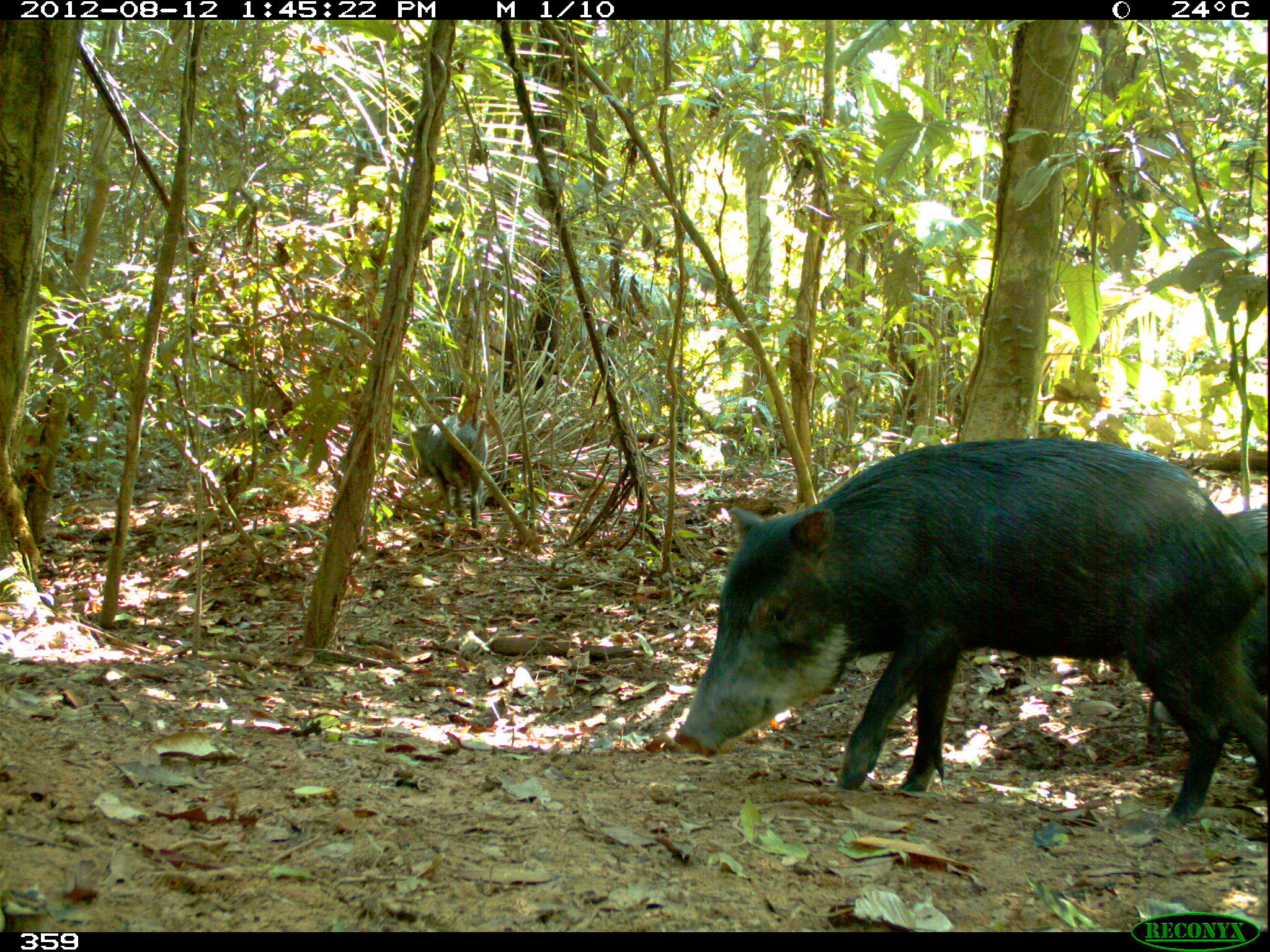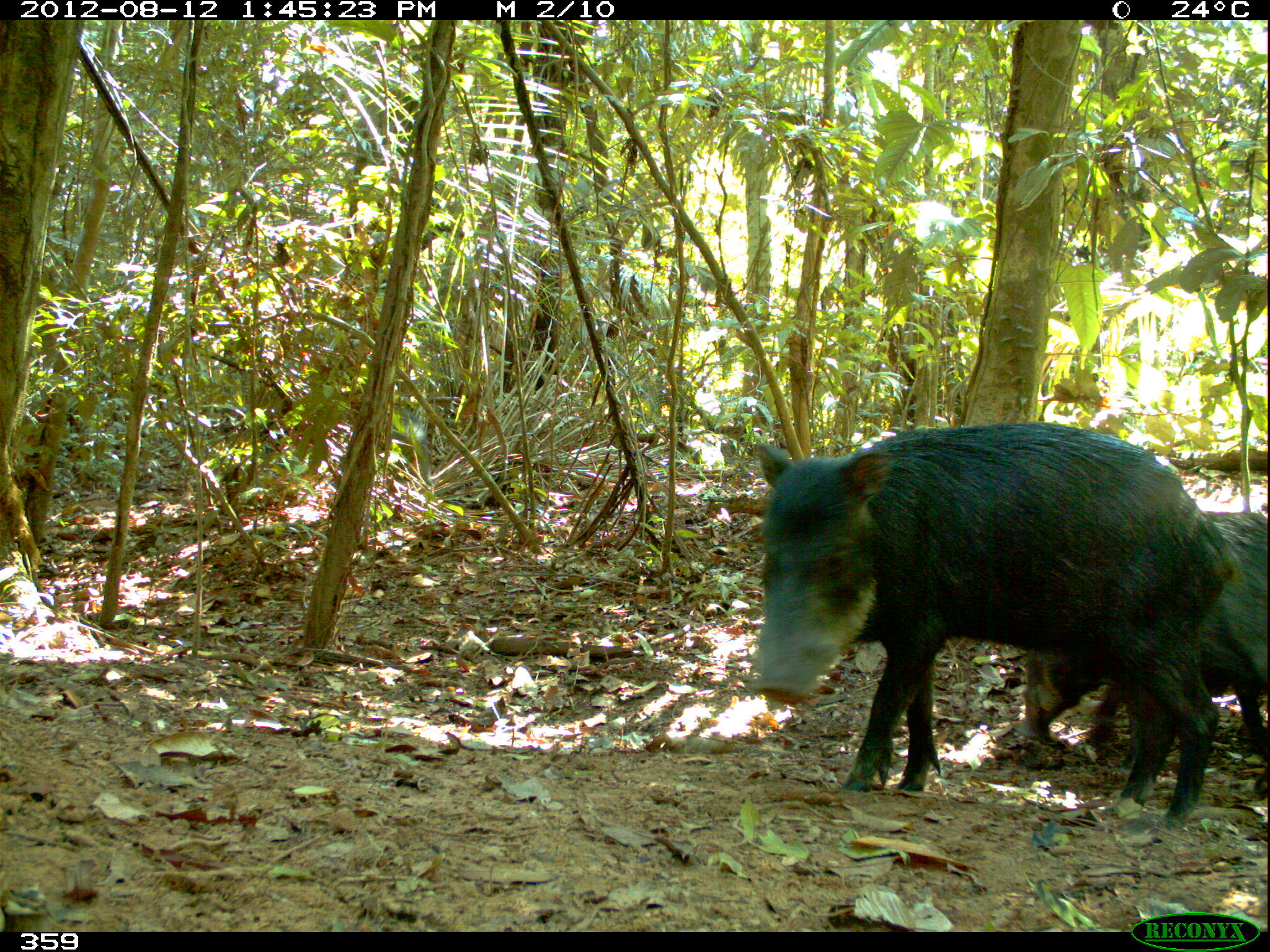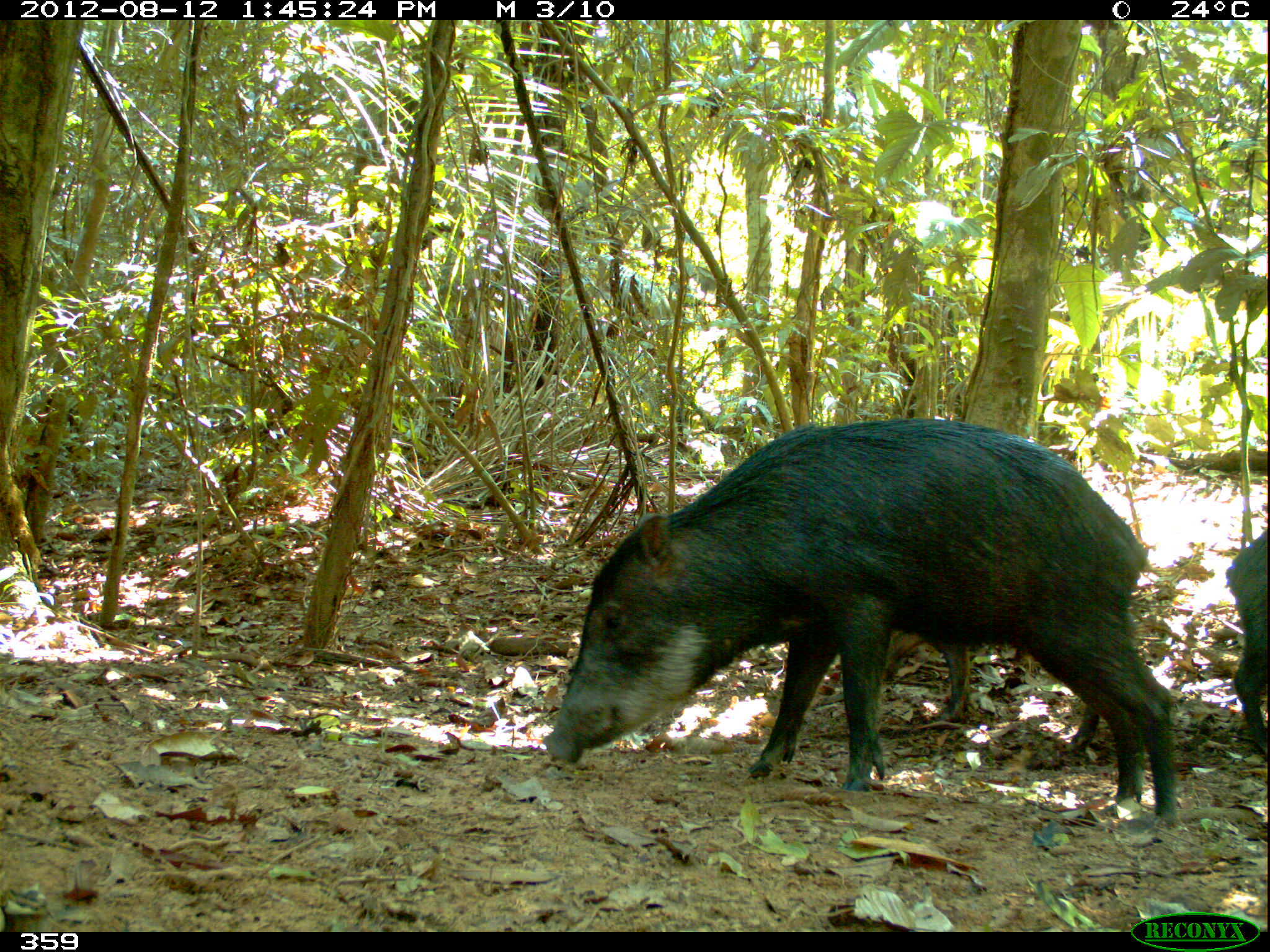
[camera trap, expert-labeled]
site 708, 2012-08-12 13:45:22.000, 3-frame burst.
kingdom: Animalia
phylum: Chordata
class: Mammalia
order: Artiodactyla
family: Tayassuidae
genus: Tayassu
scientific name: Tayassu pecari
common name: white-lipped peccary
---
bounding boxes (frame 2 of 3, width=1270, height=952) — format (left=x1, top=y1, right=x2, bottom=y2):
tayassu pecari: (left=744, top=419, right=1240, bottom=830); (left=1010, top=506, right=1267, bottom=797)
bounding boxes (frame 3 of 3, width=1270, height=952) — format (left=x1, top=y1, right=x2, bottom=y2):
tayassu pecari: (left=539, top=416, right=1183, bottom=830); (left=887, top=631, right=1102, bottom=759); (left=1219, top=523, right=1268, bottom=758)